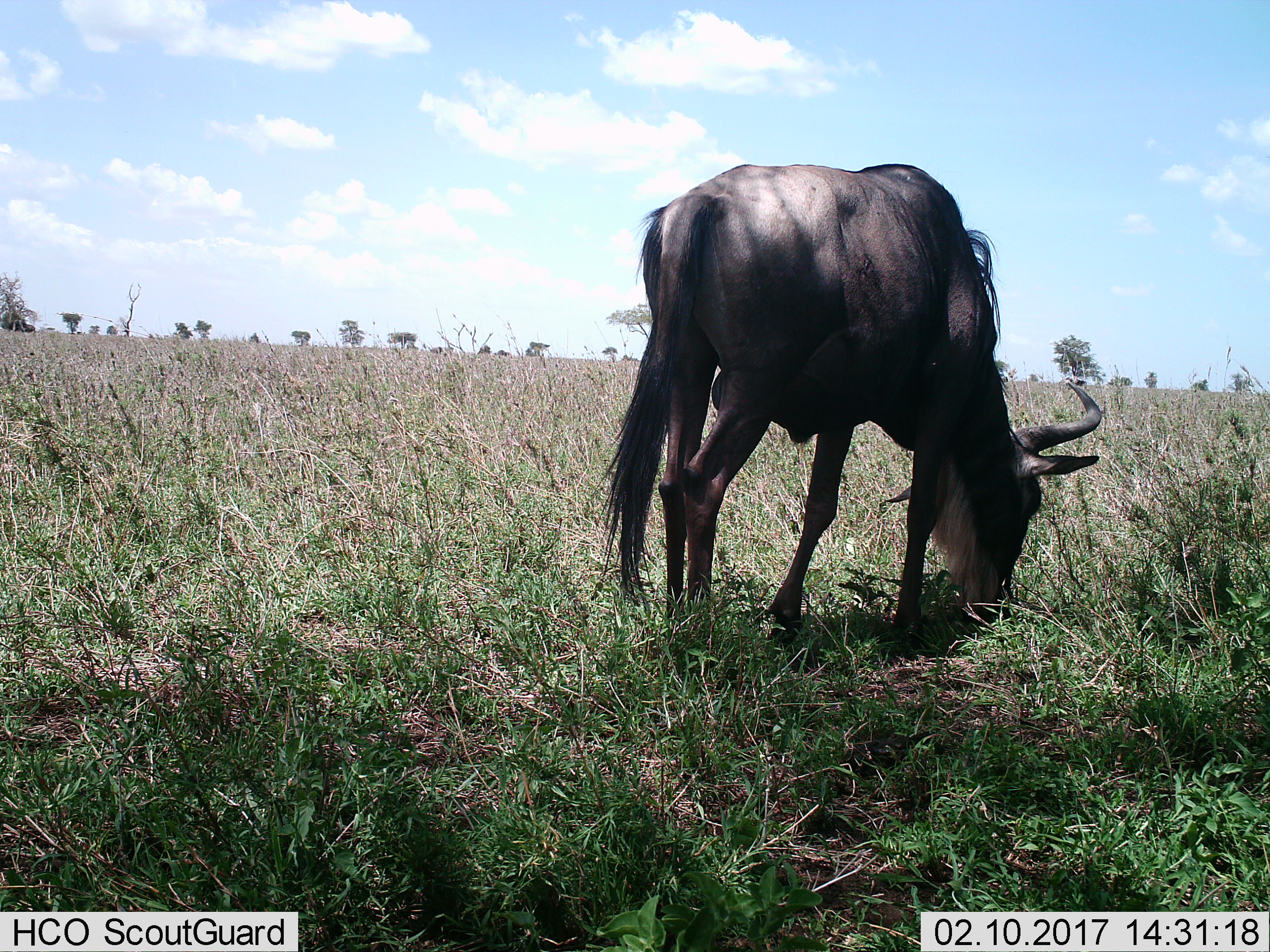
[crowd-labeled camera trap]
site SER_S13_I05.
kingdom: Animalia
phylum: Chordata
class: Mammalia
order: Artiodactyla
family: Bovidae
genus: Connochaetes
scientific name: Connochaetes taurinus taurinus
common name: blue wildebeest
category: wildebeestblue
Wildebeestblue (blue wildebeest) (Connochaetes taurinus taurinus), count 1. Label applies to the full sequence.